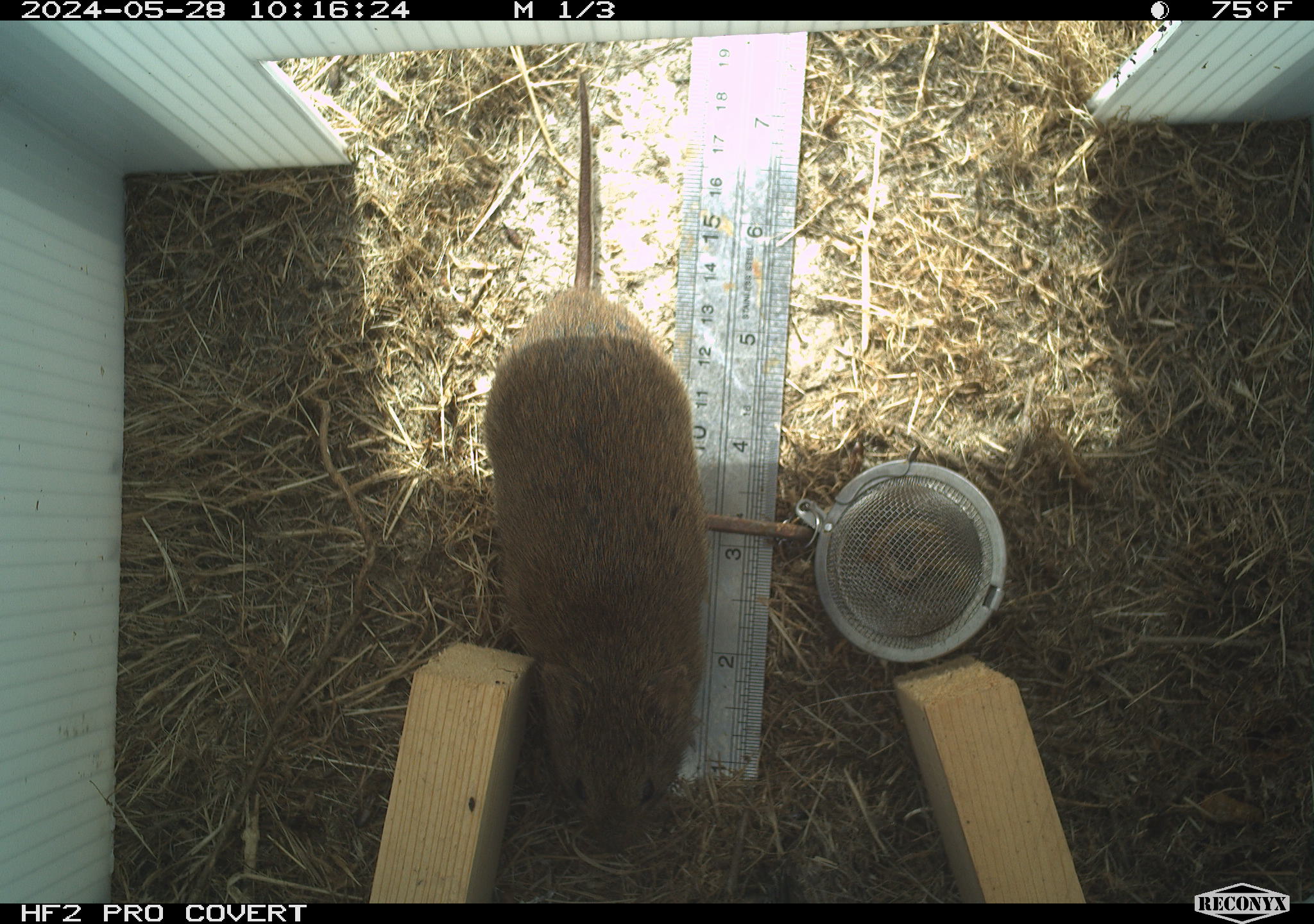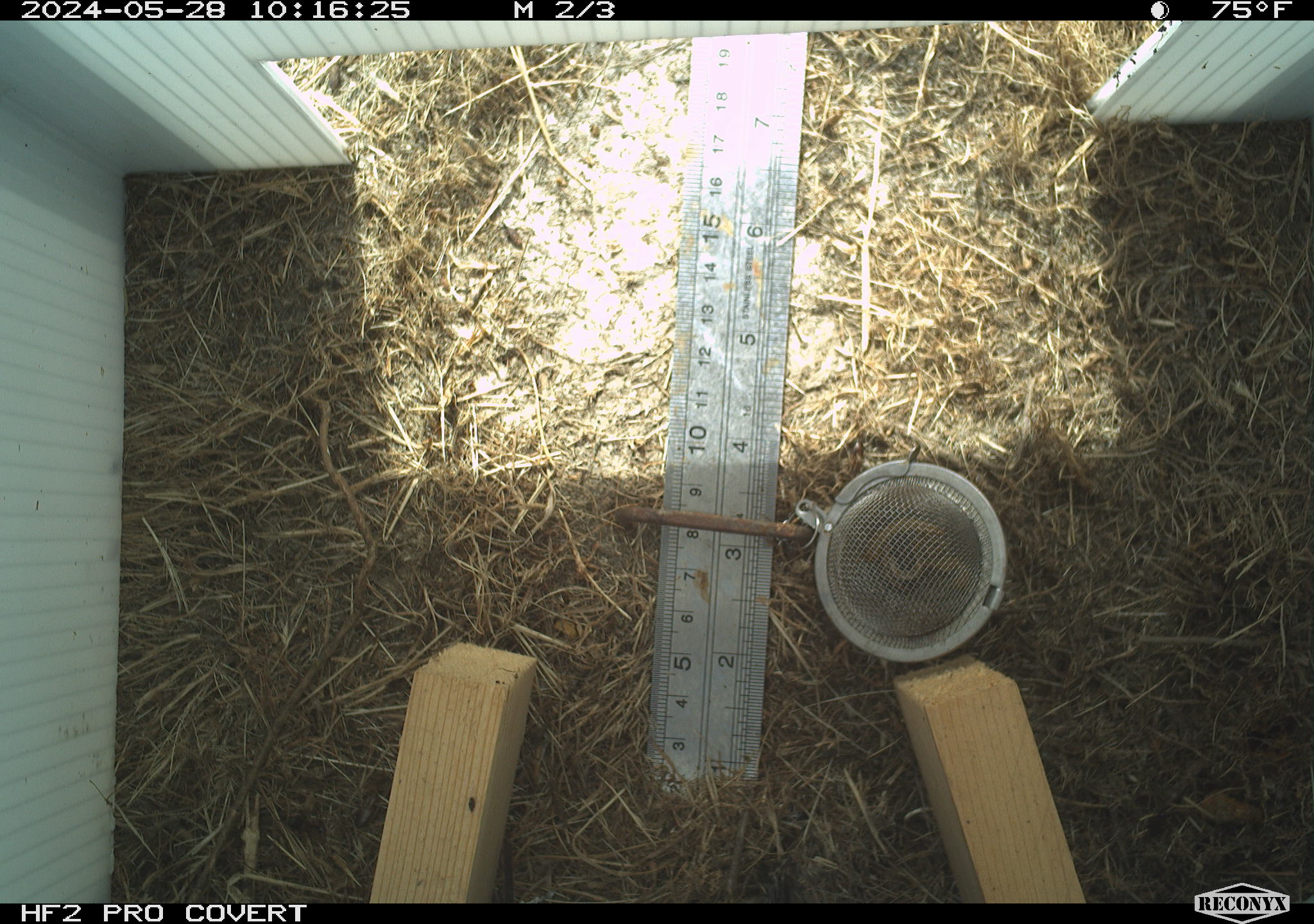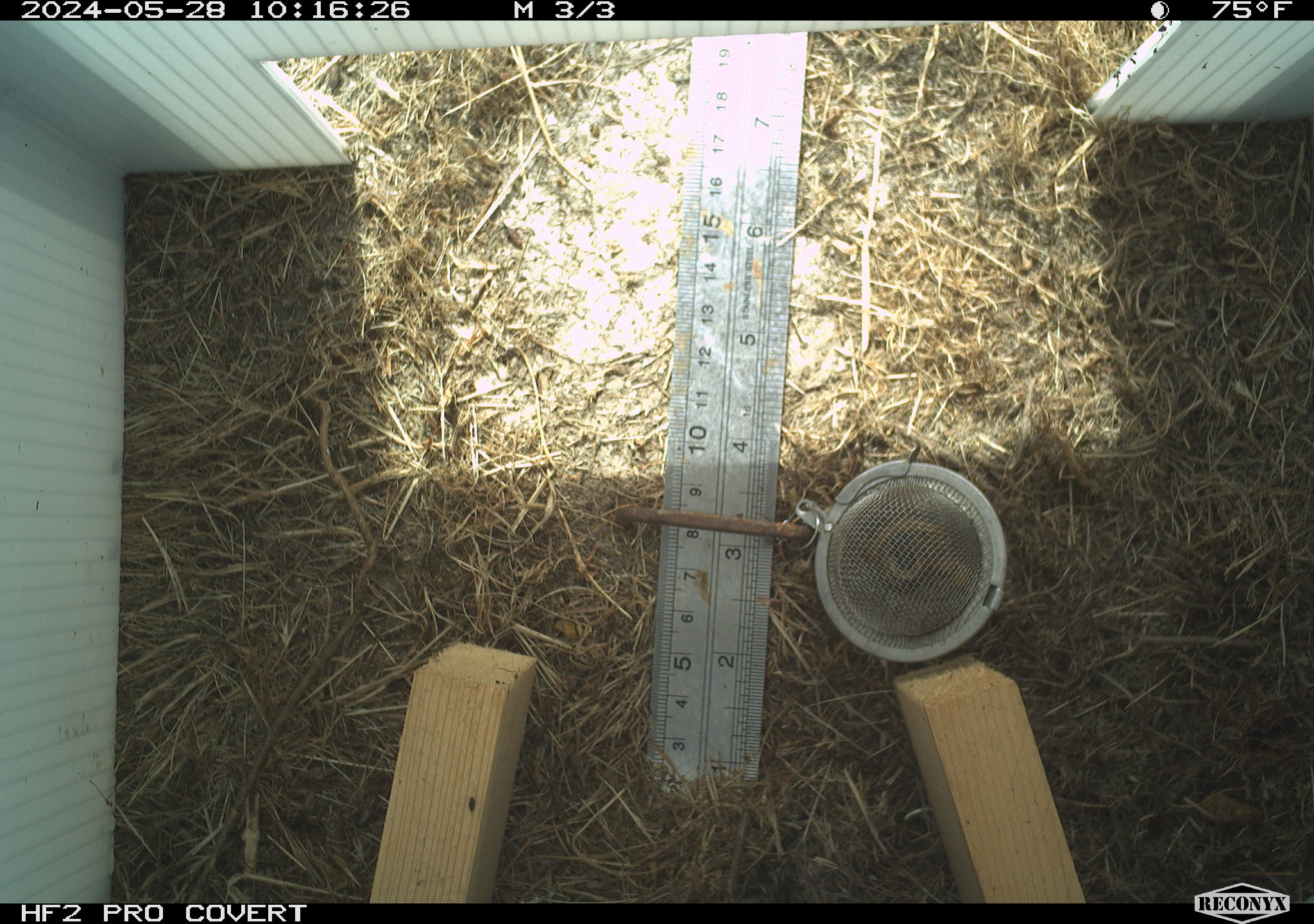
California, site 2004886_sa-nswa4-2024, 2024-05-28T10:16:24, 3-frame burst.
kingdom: Animalia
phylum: Chordata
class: Mammalia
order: Rodentia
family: Cricetidae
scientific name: Arvicolinae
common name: voles, lemmings, and muskrats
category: arvicolinae subfamily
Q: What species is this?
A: Arvicolinae subfamily (voles, lemmings, and muskrats) (Arvicolinae).